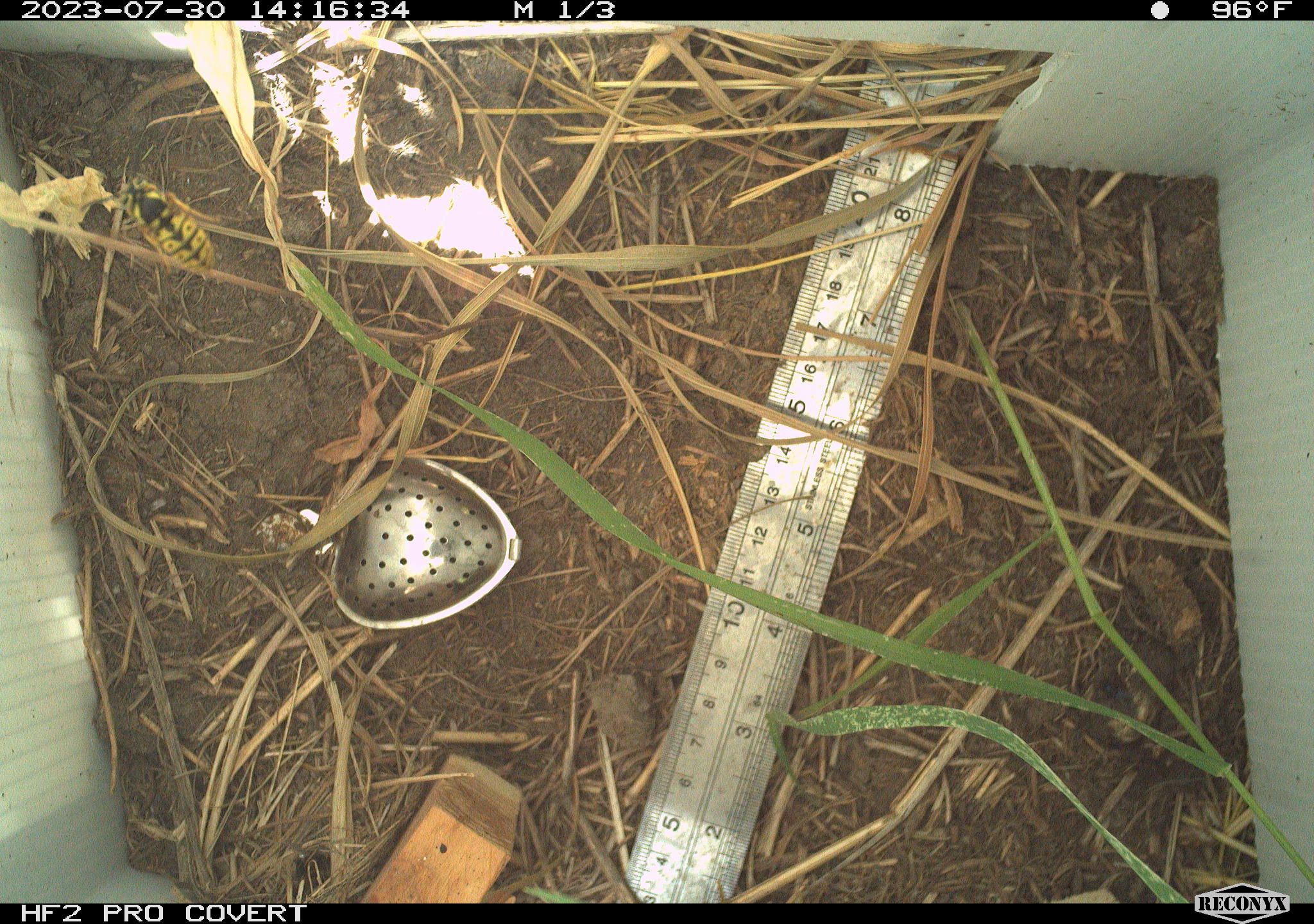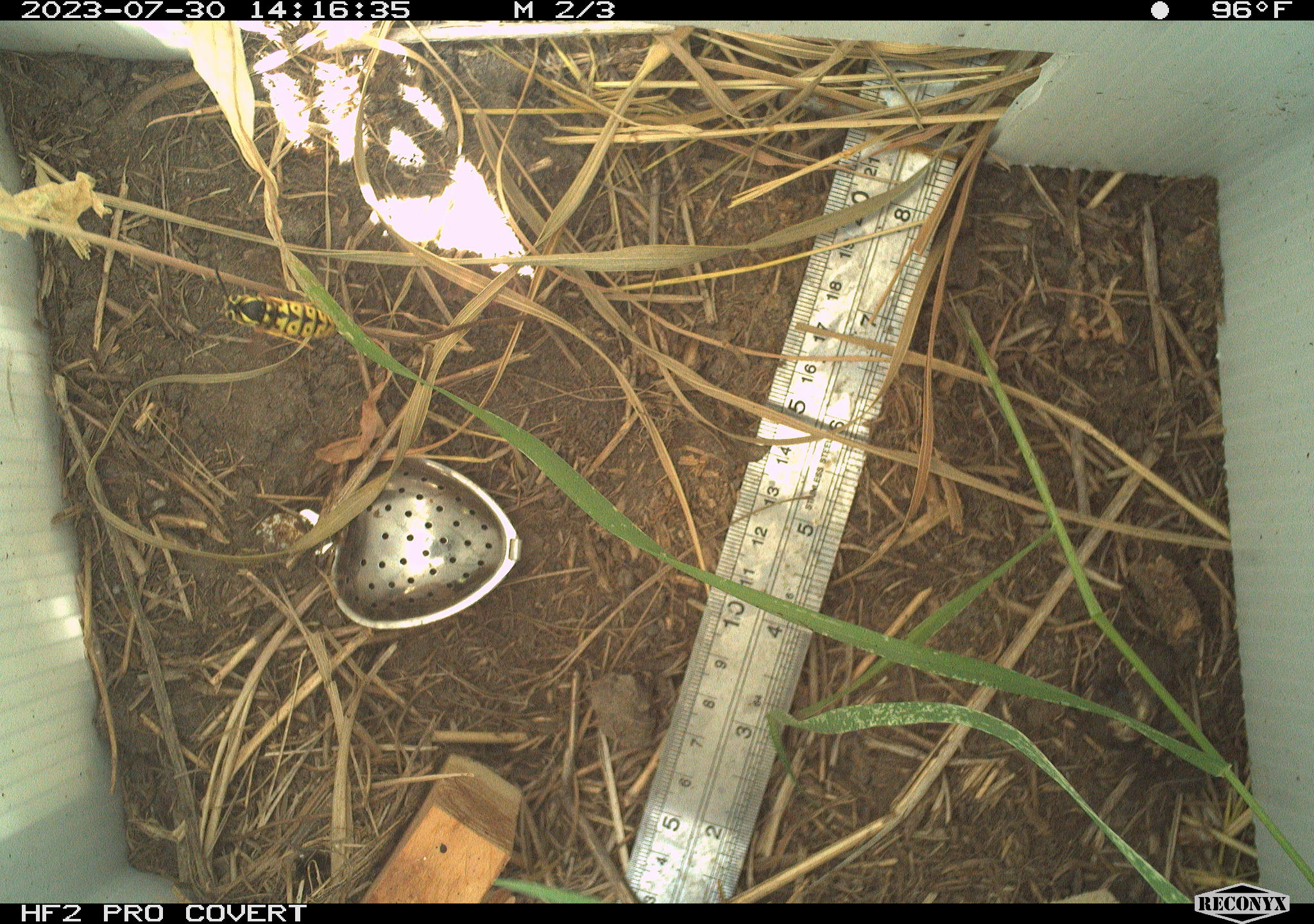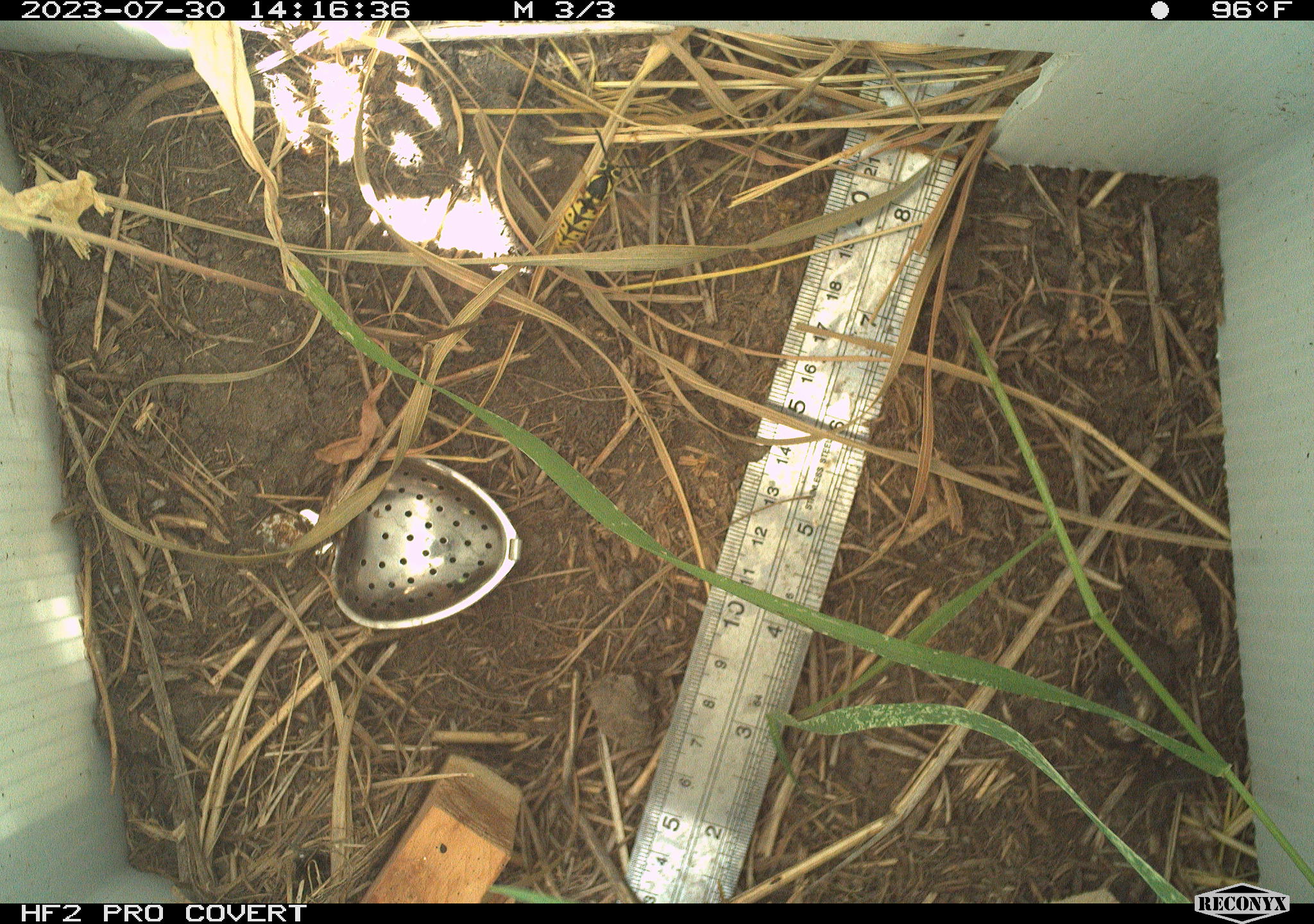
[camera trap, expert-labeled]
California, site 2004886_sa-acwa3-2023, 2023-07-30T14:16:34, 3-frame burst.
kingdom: Animalia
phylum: Arthropoda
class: Insecta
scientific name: Insecta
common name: insect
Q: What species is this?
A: Insect (Insecta).